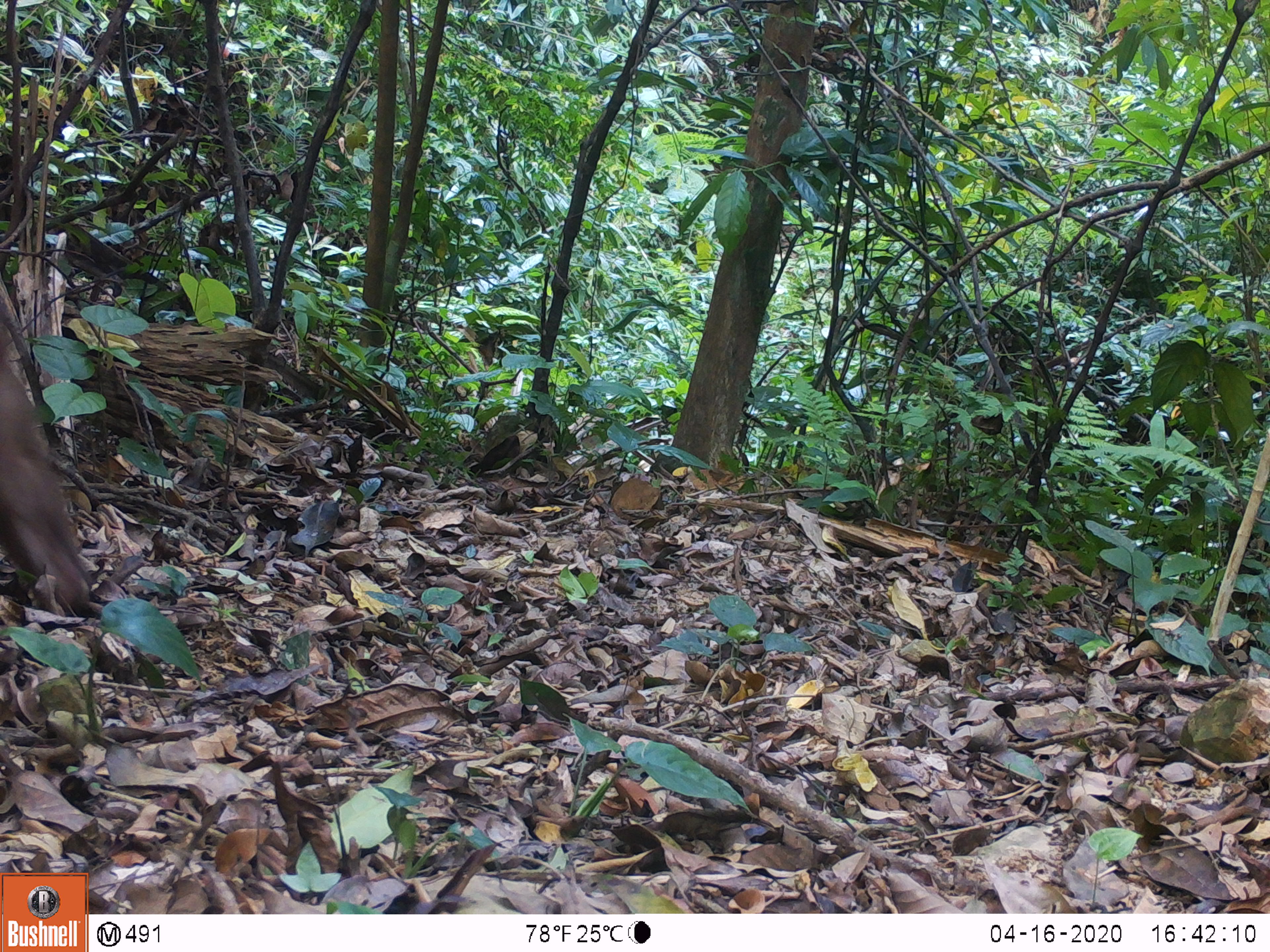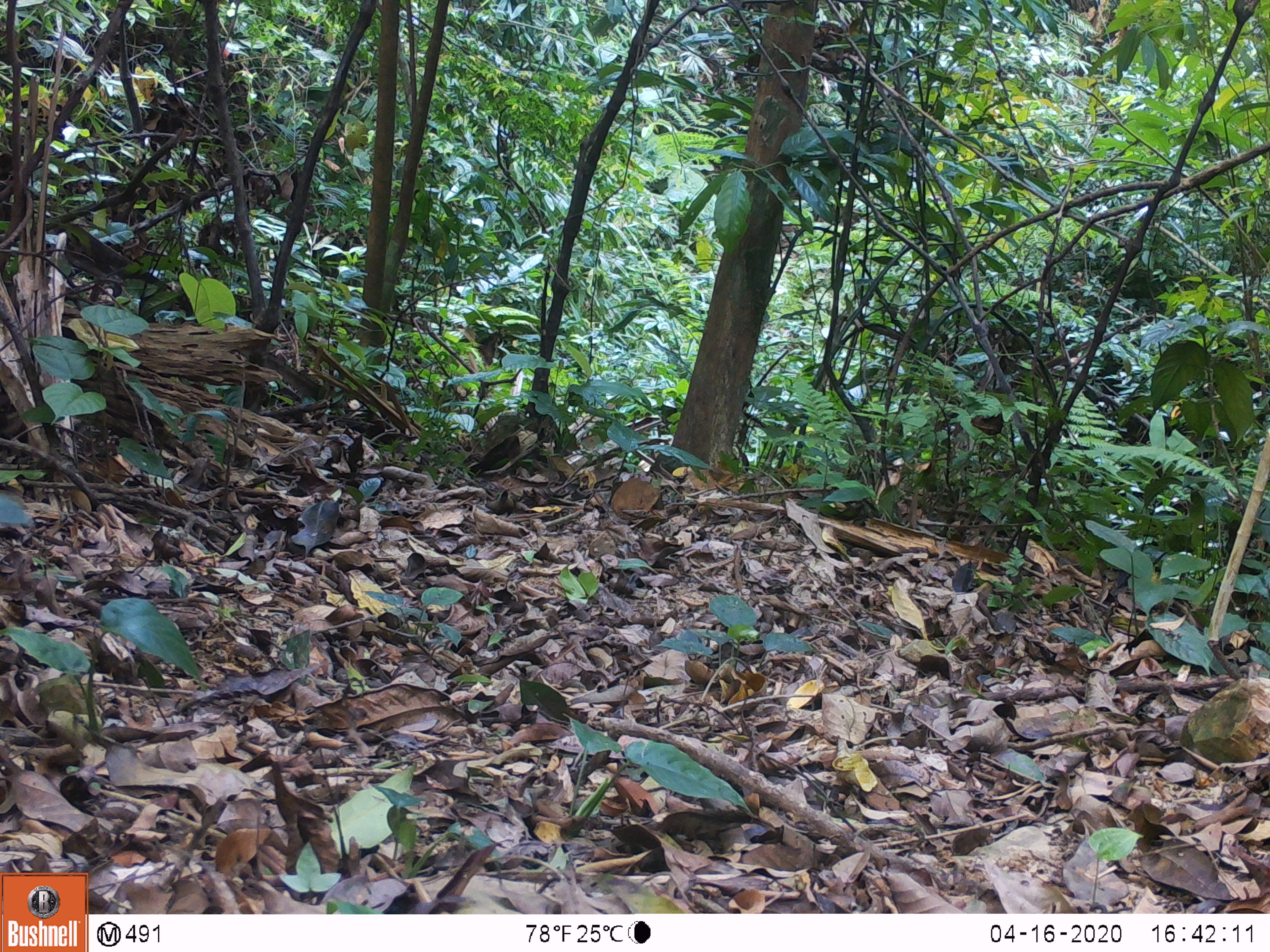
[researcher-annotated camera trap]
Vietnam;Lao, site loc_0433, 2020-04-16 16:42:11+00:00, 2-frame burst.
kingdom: Animalia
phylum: Chordata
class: Mammalia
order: Primates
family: Cercopithecidae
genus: Macaca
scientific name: Macaca arctoides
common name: stump-tailed macaque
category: stump tailed macaque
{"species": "stump tailed macaque (stump-tailed macaque) (Macaca arctoides)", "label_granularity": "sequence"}